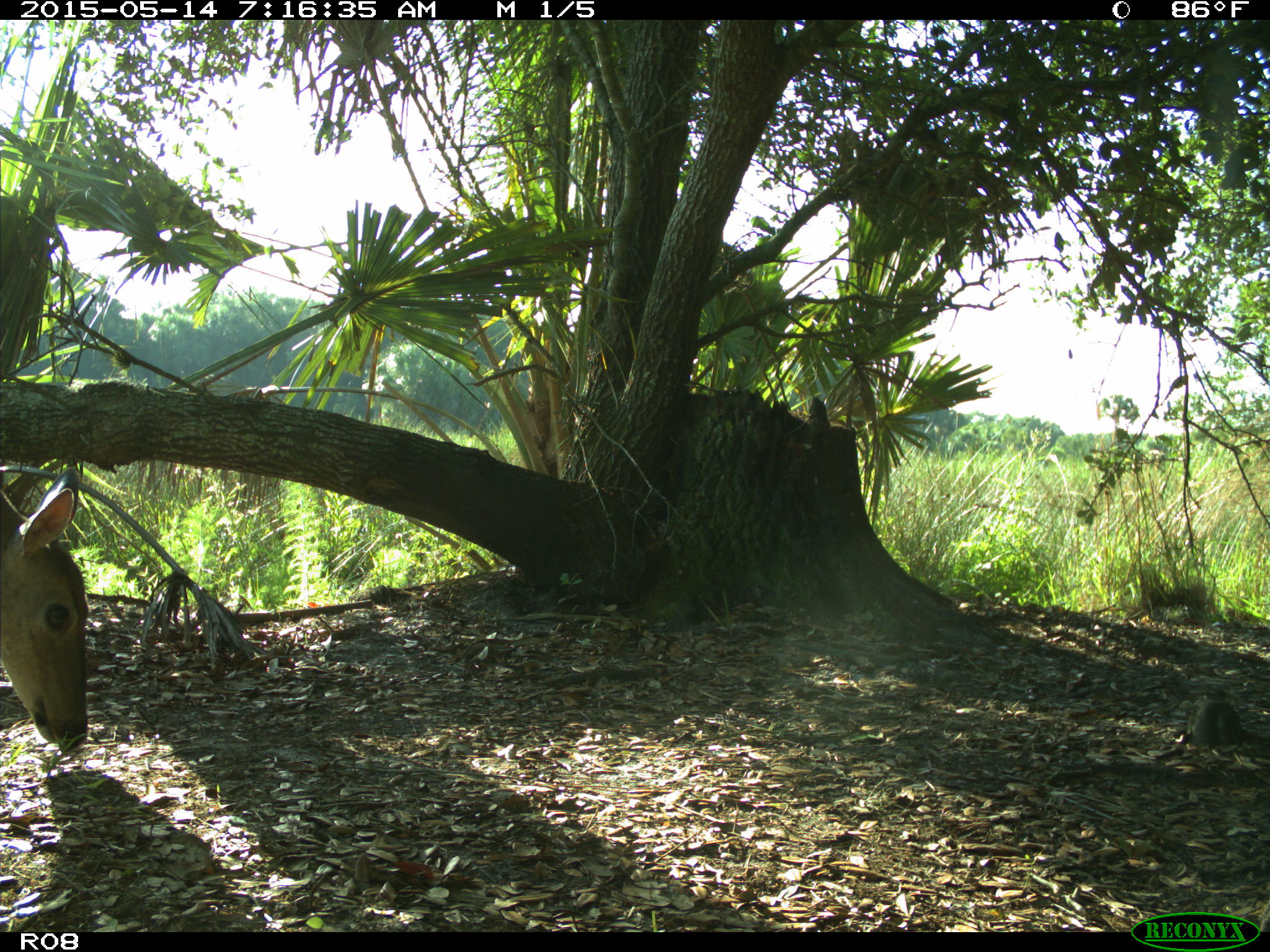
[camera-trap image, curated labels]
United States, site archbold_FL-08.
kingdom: Animalia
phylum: Chordata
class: Mammalia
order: Artiodactyla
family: Cervidae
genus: Odocoileus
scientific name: Odocoileus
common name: deer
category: unidentified deer